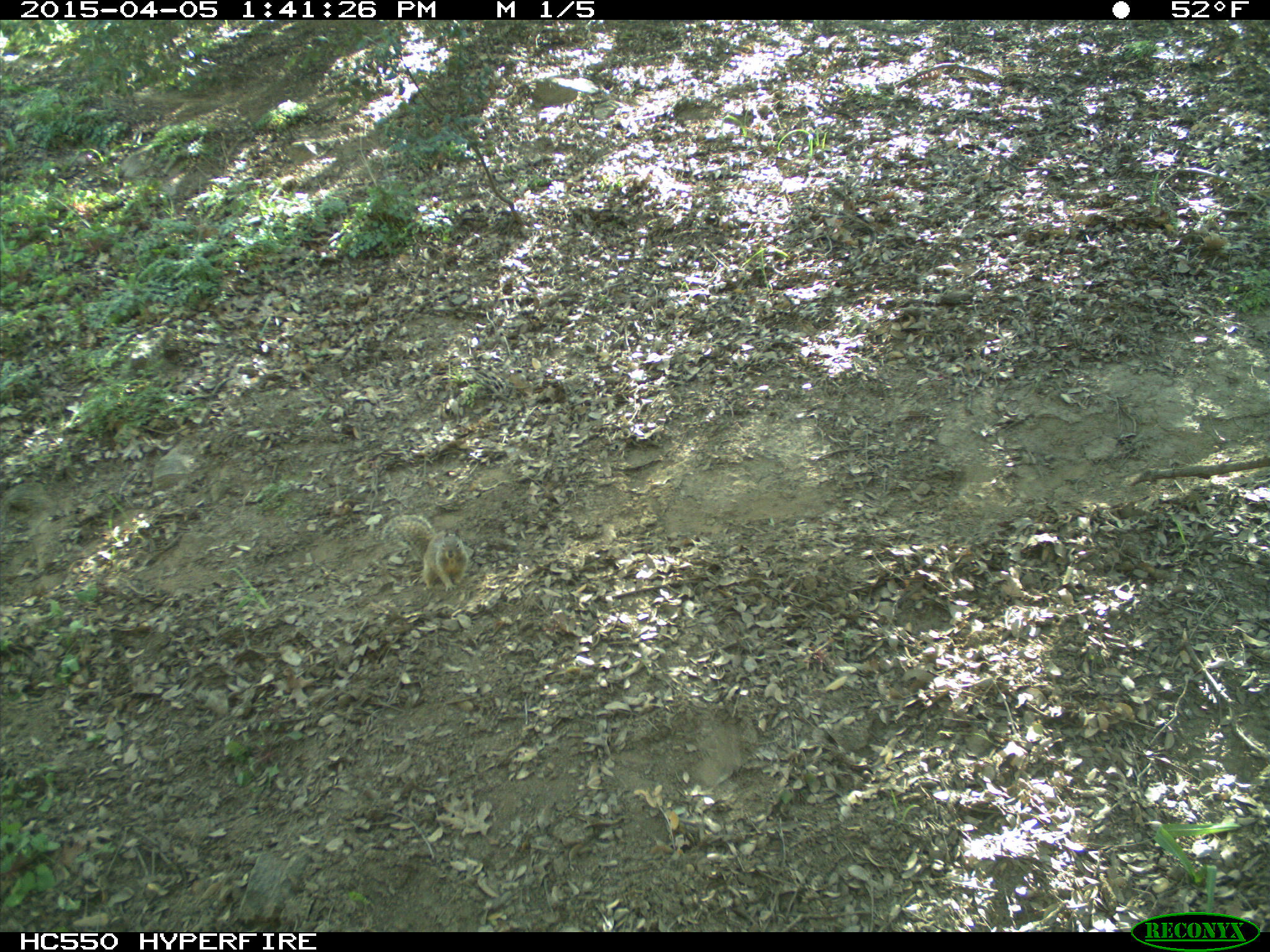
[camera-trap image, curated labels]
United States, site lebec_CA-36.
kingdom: Animalia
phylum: Chordata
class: Mammalia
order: Rodentia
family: Sciuridae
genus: Otospermophilus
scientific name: Otospermophilus beecheyi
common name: california ground squirrel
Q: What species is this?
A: Otospermophilus beecheyi (california ground squirrel).